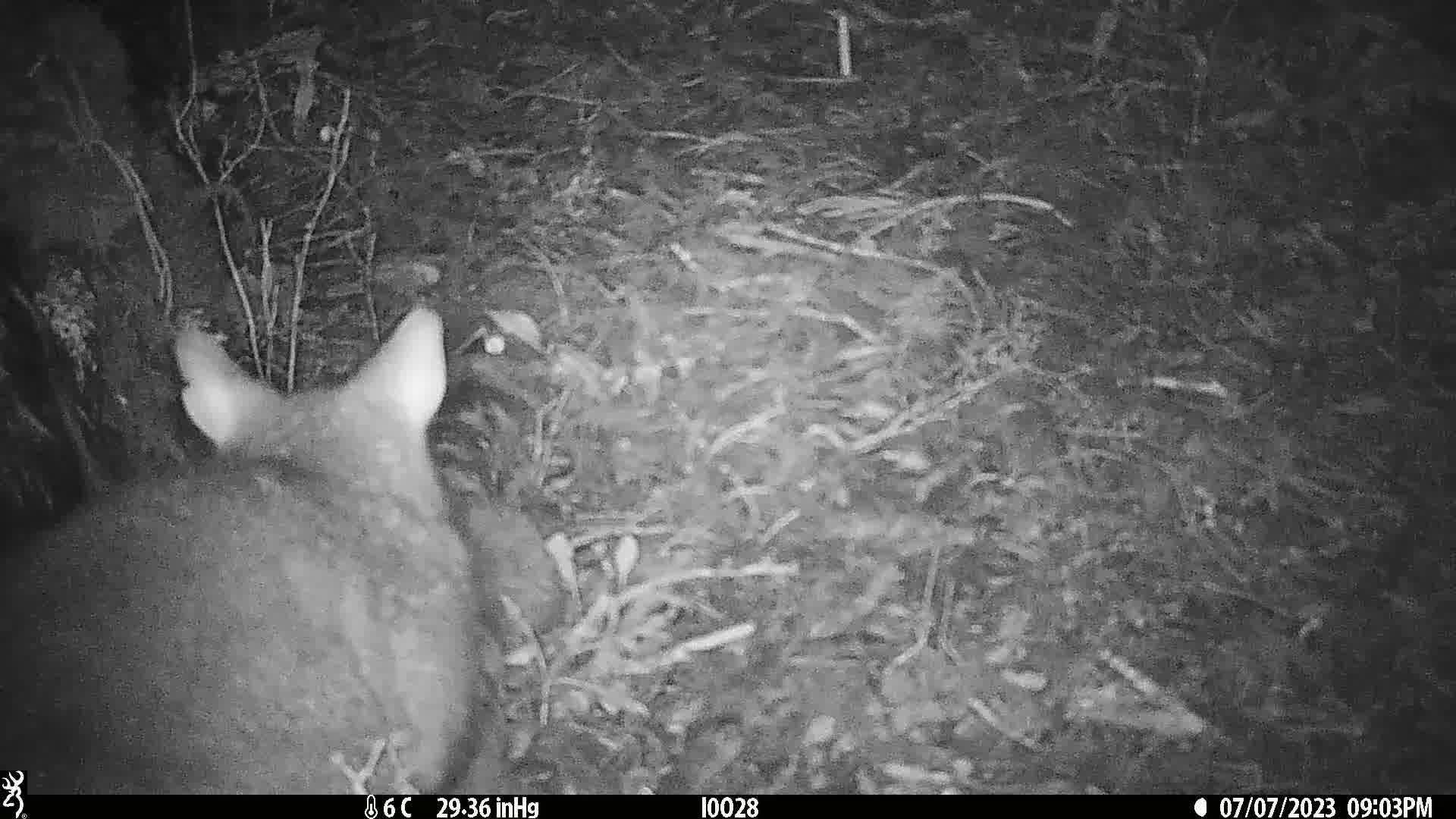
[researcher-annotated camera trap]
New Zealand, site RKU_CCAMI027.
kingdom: Animalia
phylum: Chordata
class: Mammalia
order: Diprotodontia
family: Phalangeridae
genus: Trichosurus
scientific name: Trichosurus vulpecula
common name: common brushtail possum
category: possum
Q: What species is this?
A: Possum (common brushtail possum) (Trichosurus vulpecula).